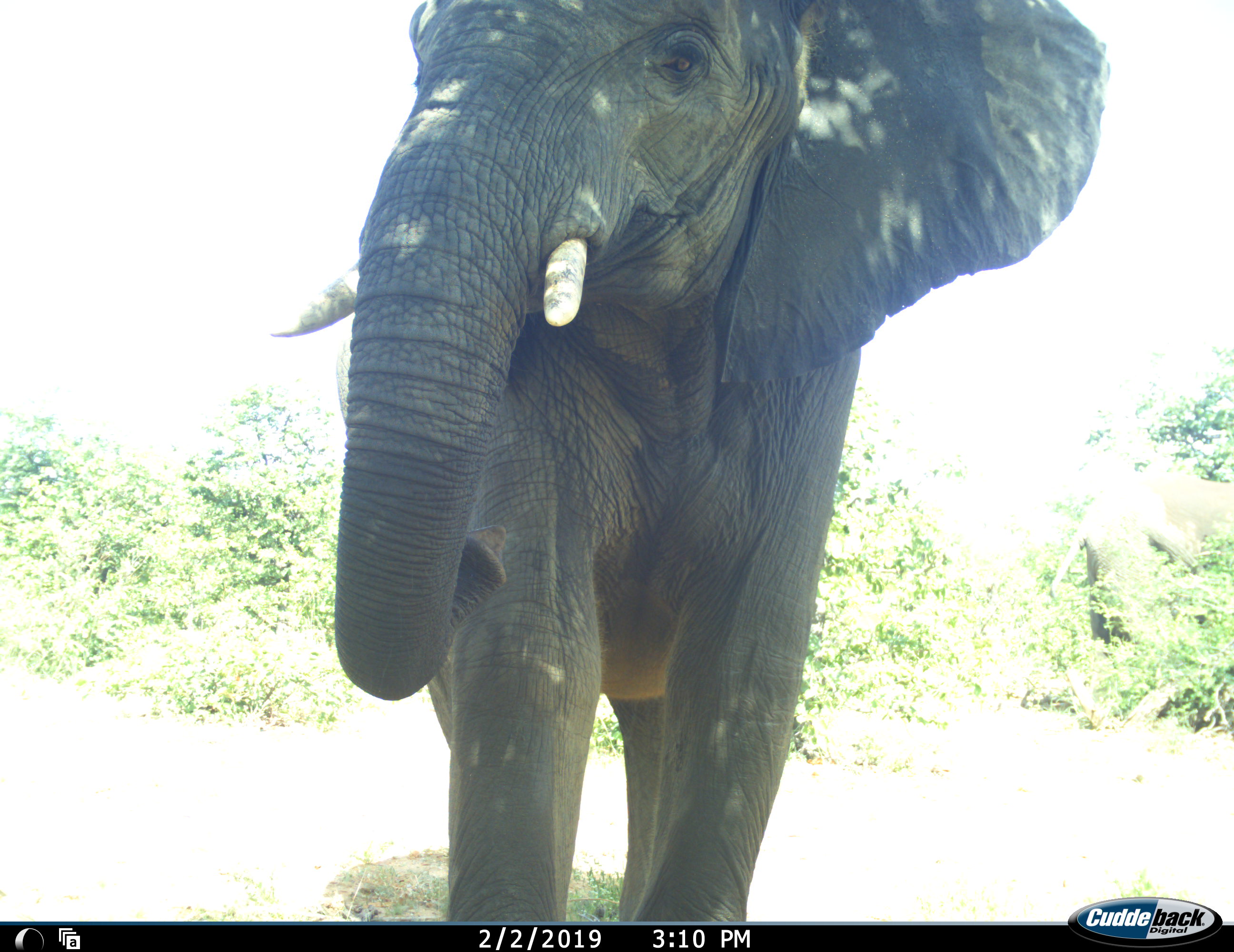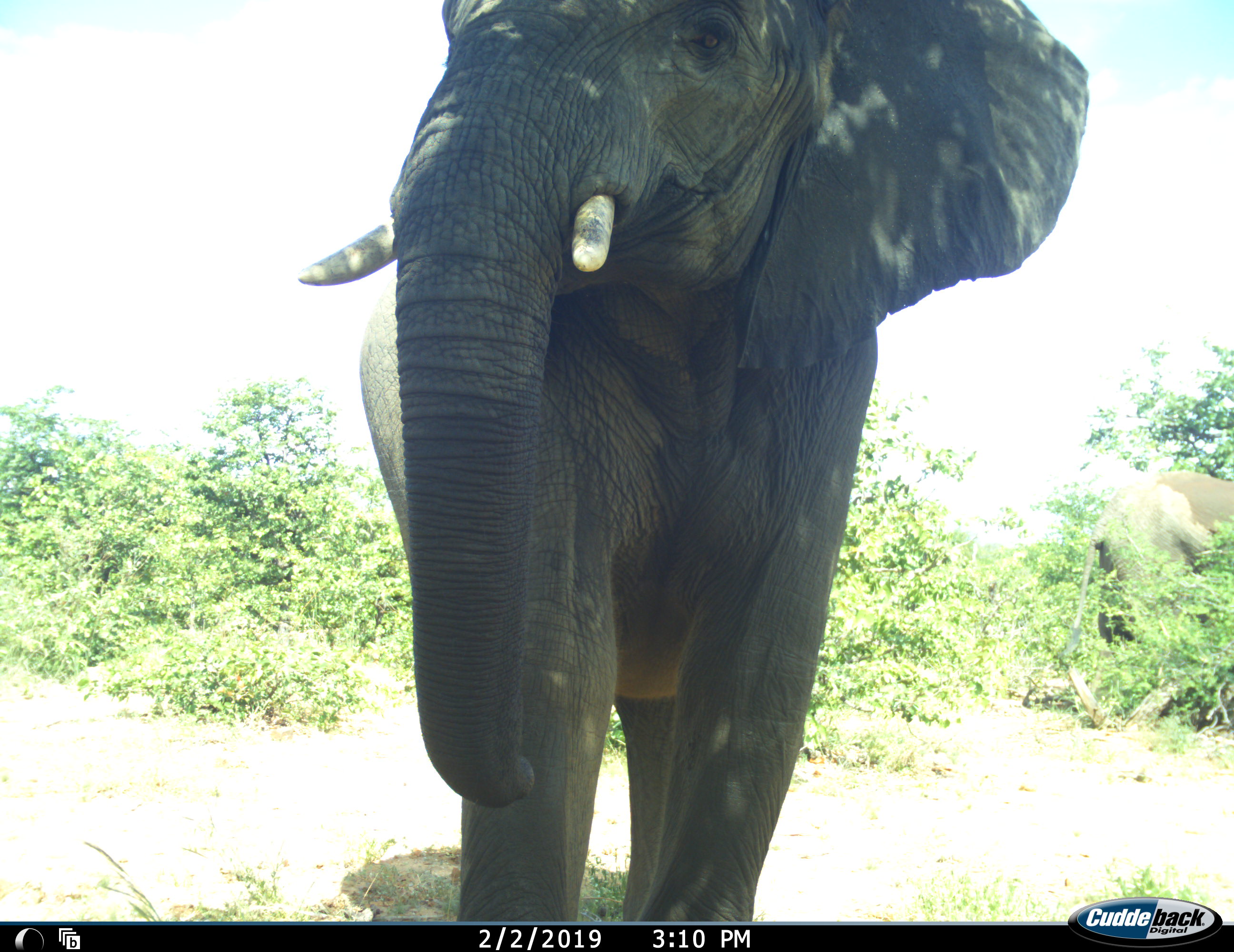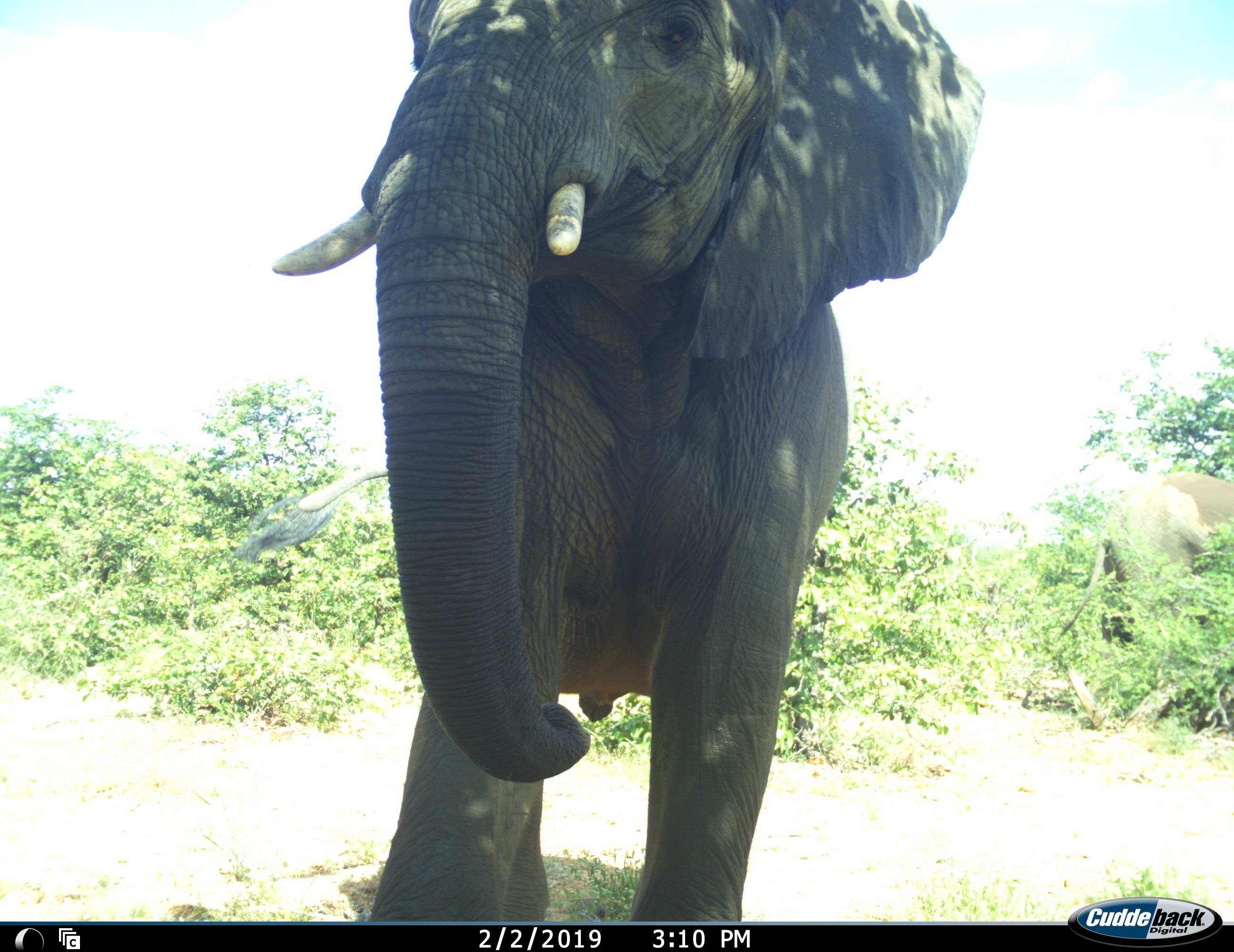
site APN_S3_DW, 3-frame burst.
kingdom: Animalia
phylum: Chordata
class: Mammalia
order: Proboscidea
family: Elephantidae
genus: Loxodonta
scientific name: Loxodonta africana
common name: african bush elephant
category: elephant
Elephant (african bush elephant) (Loxodonta africana), count 2. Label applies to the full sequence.